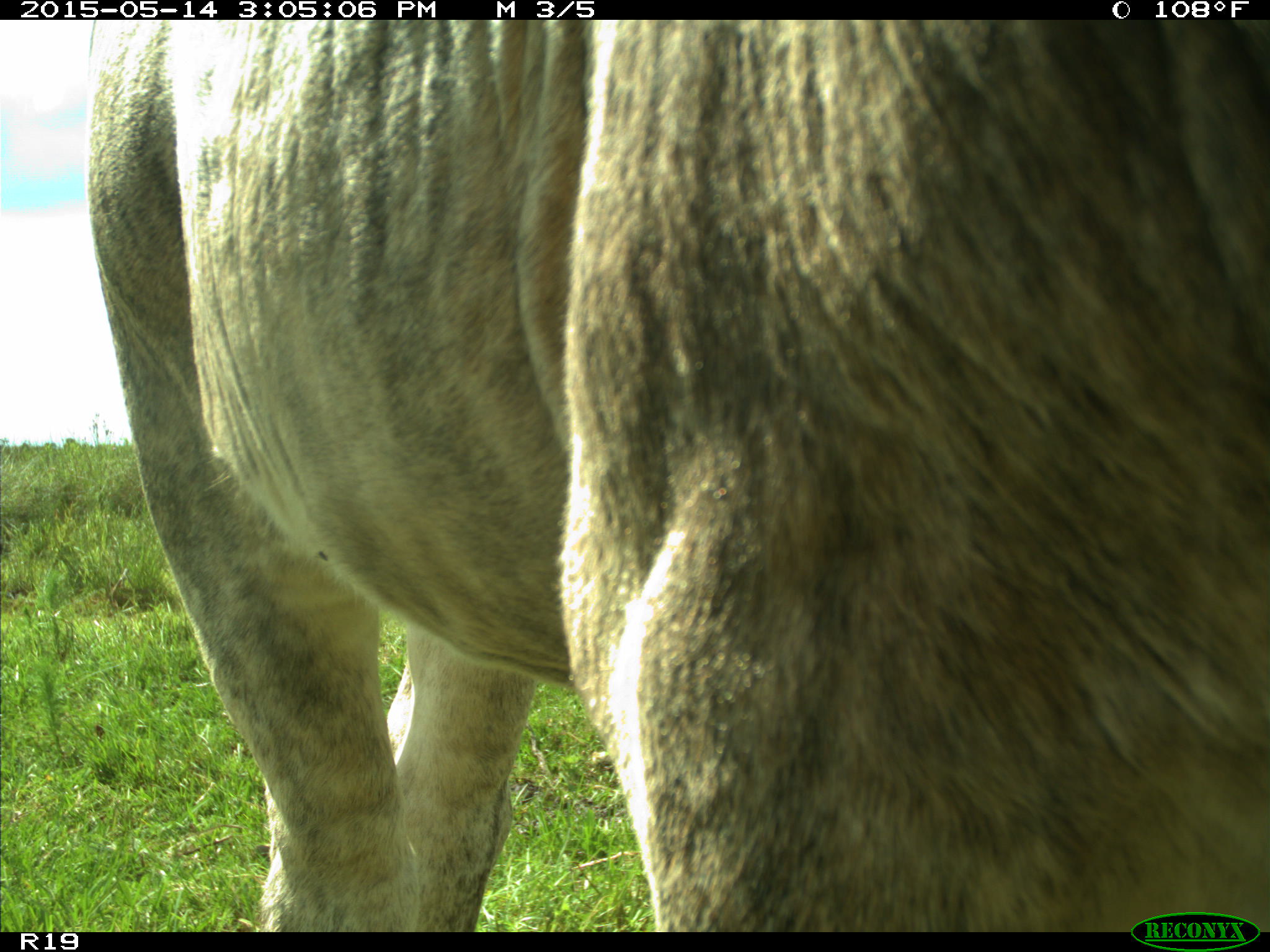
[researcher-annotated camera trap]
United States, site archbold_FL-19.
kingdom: Animalia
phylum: Chordata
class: Mammalia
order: Artiodactyla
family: Bovidae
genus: Bos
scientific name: Bos taurus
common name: domestic cow